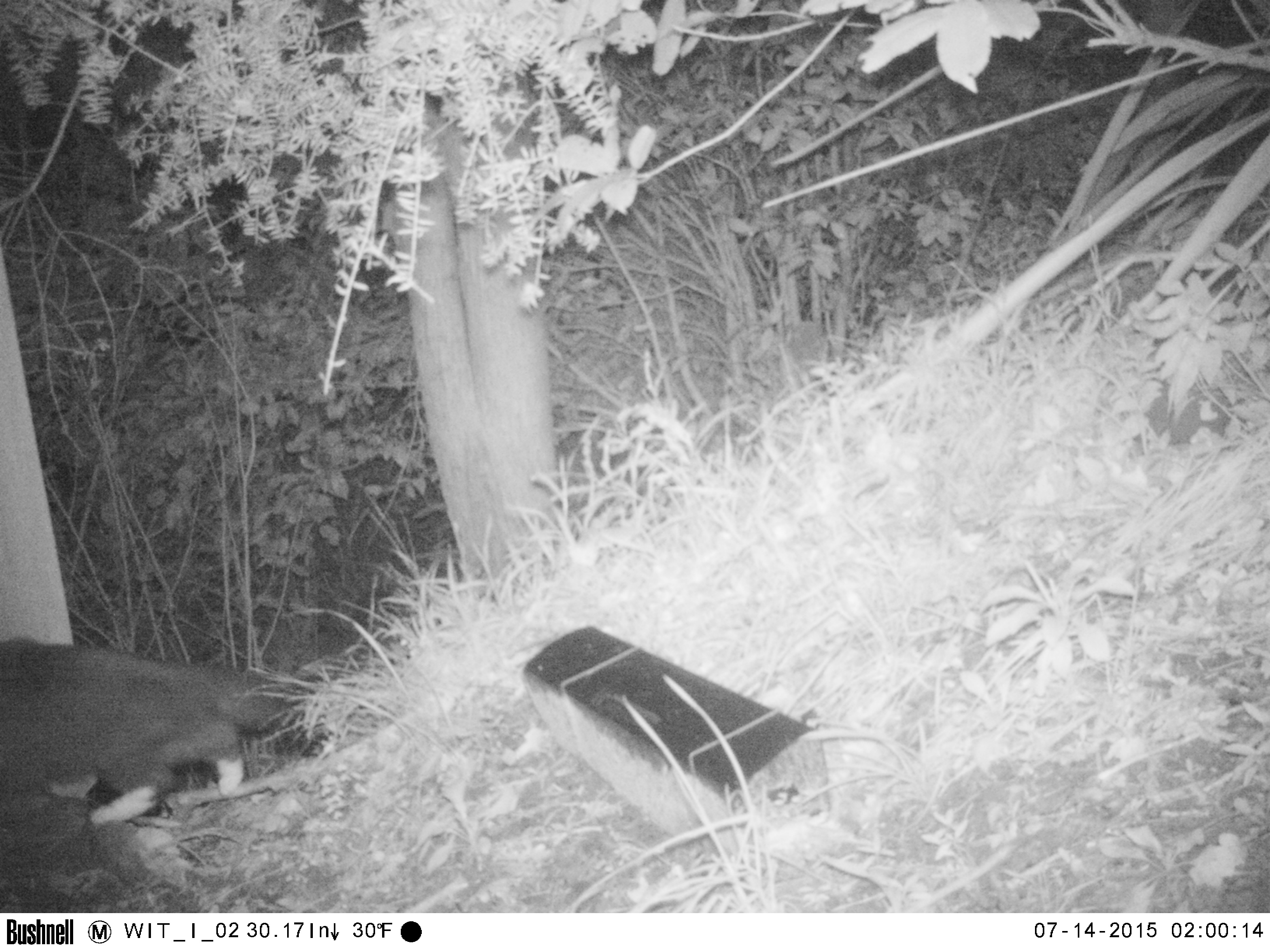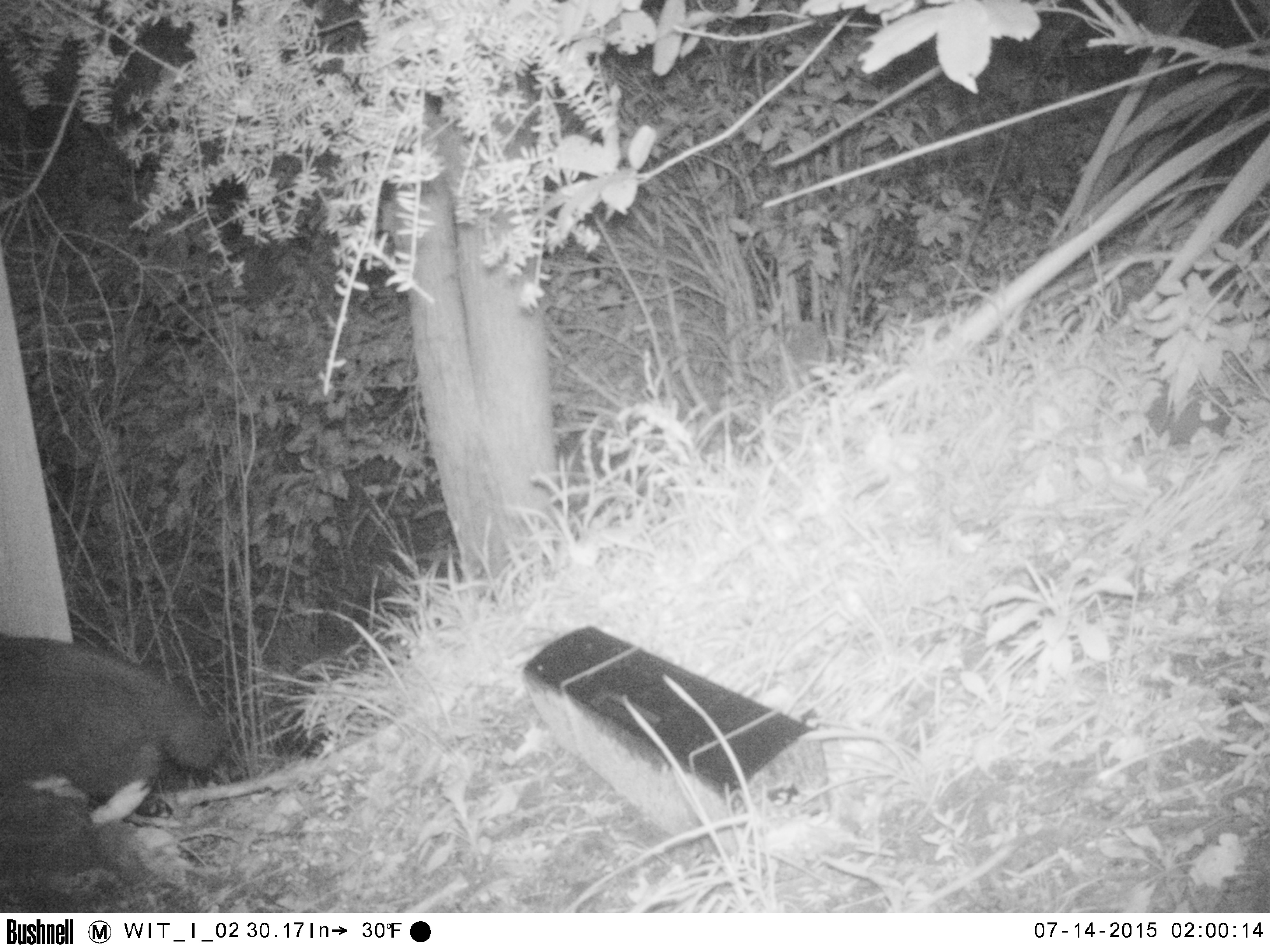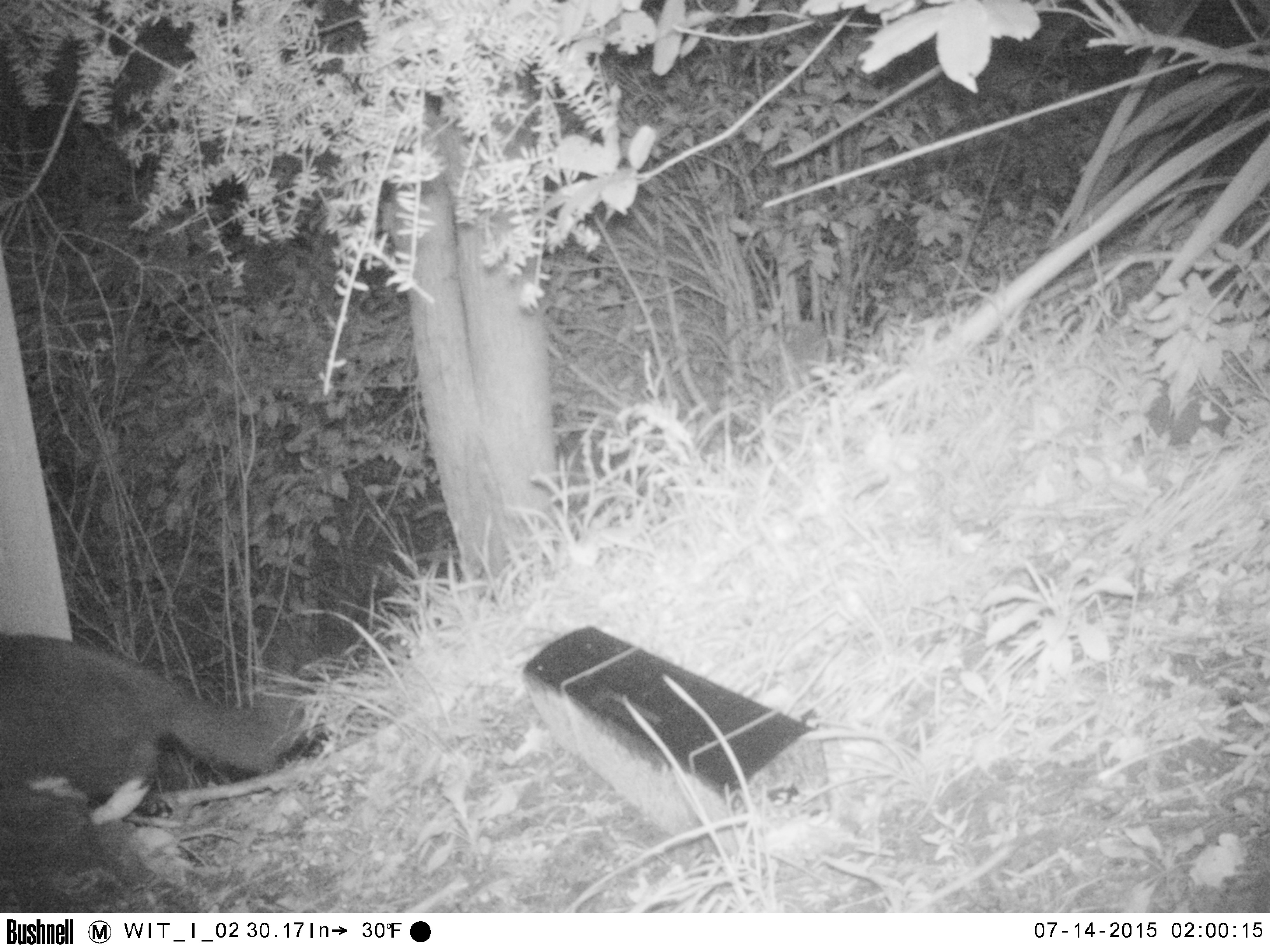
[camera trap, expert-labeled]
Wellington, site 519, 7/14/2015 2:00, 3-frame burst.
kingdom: Animalia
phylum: Chordata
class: Mammalia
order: Carnivora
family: Felidae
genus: Felis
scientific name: Felis catus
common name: cat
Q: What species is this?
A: Cat (Felis catus).